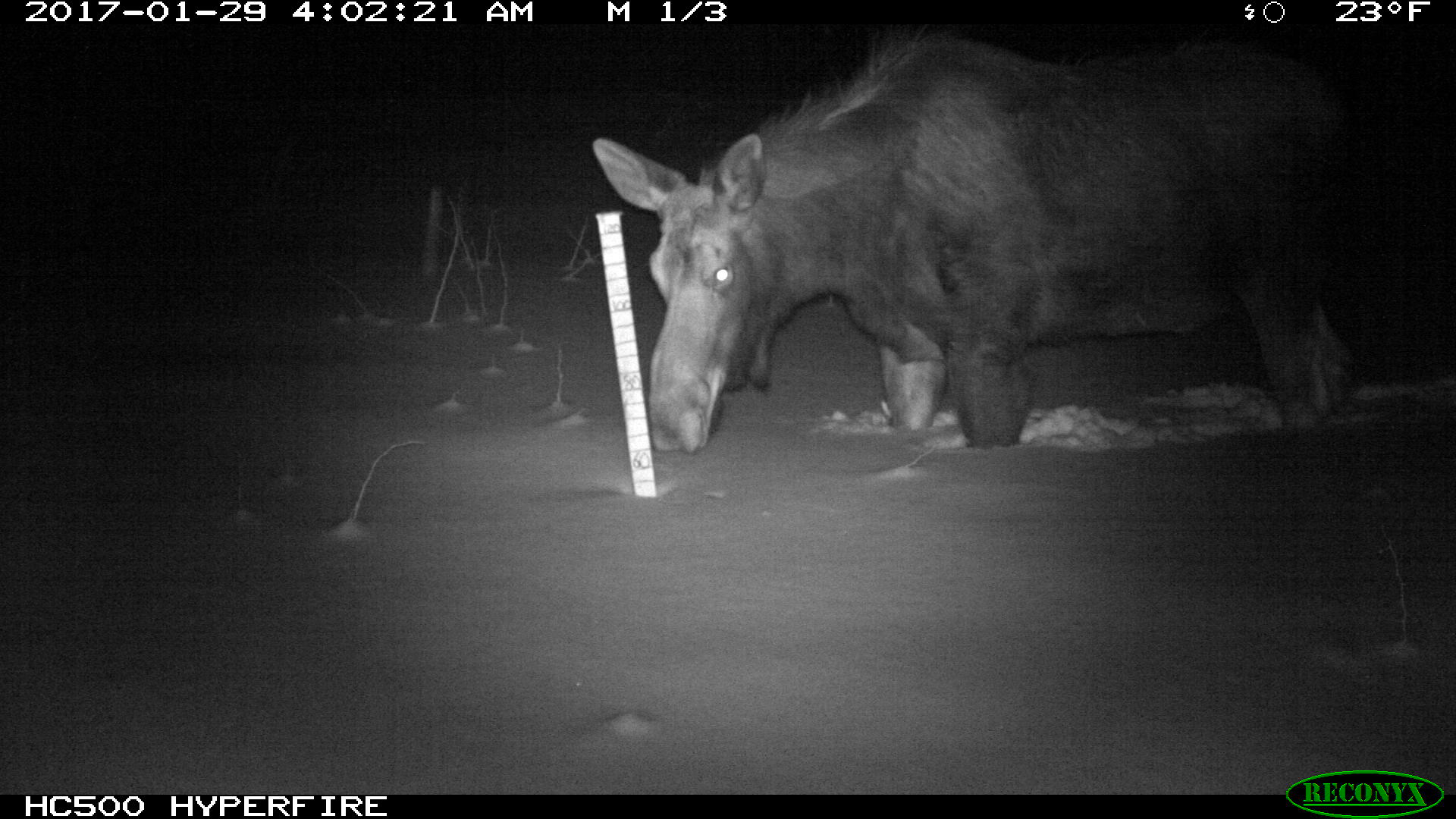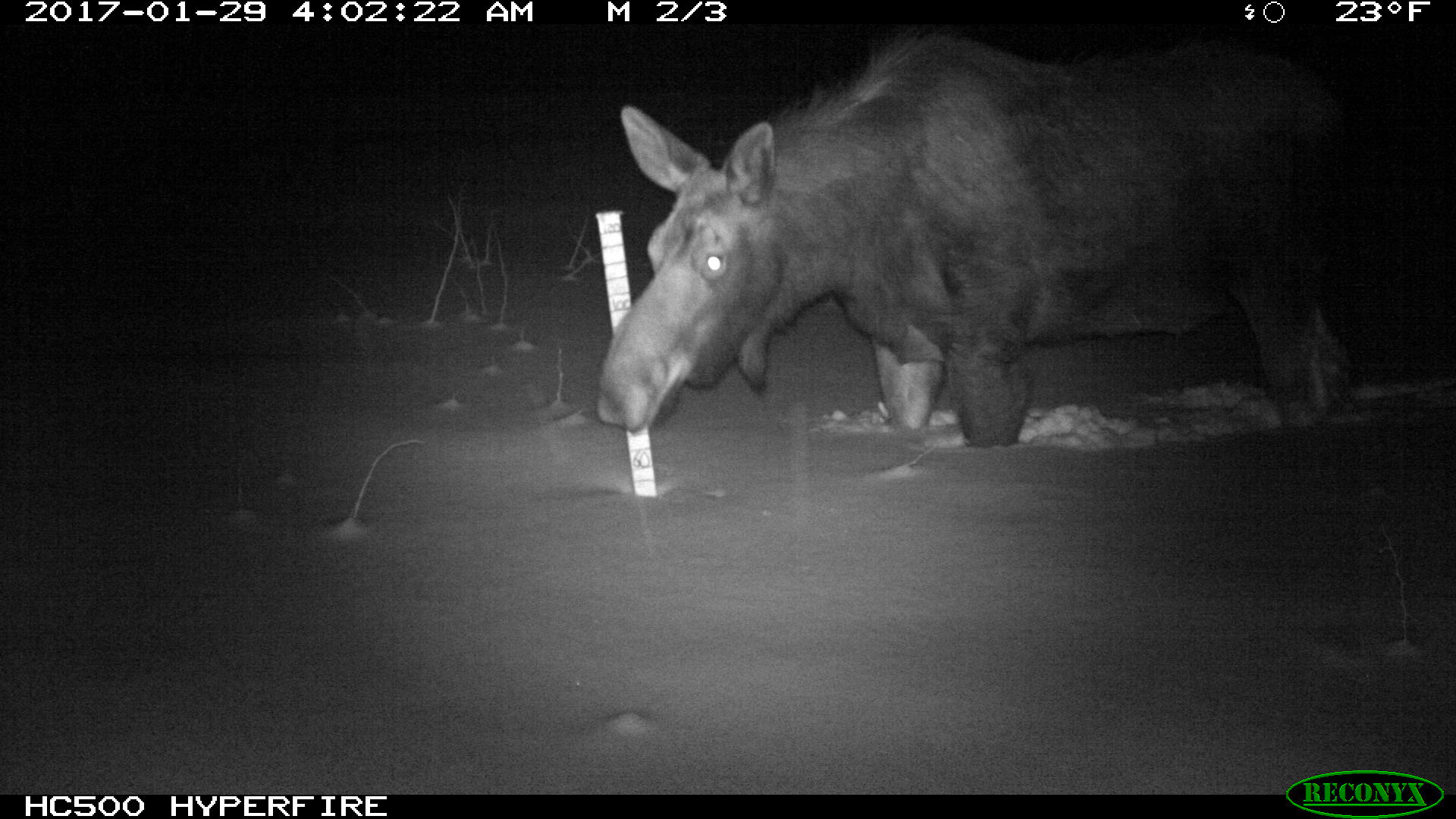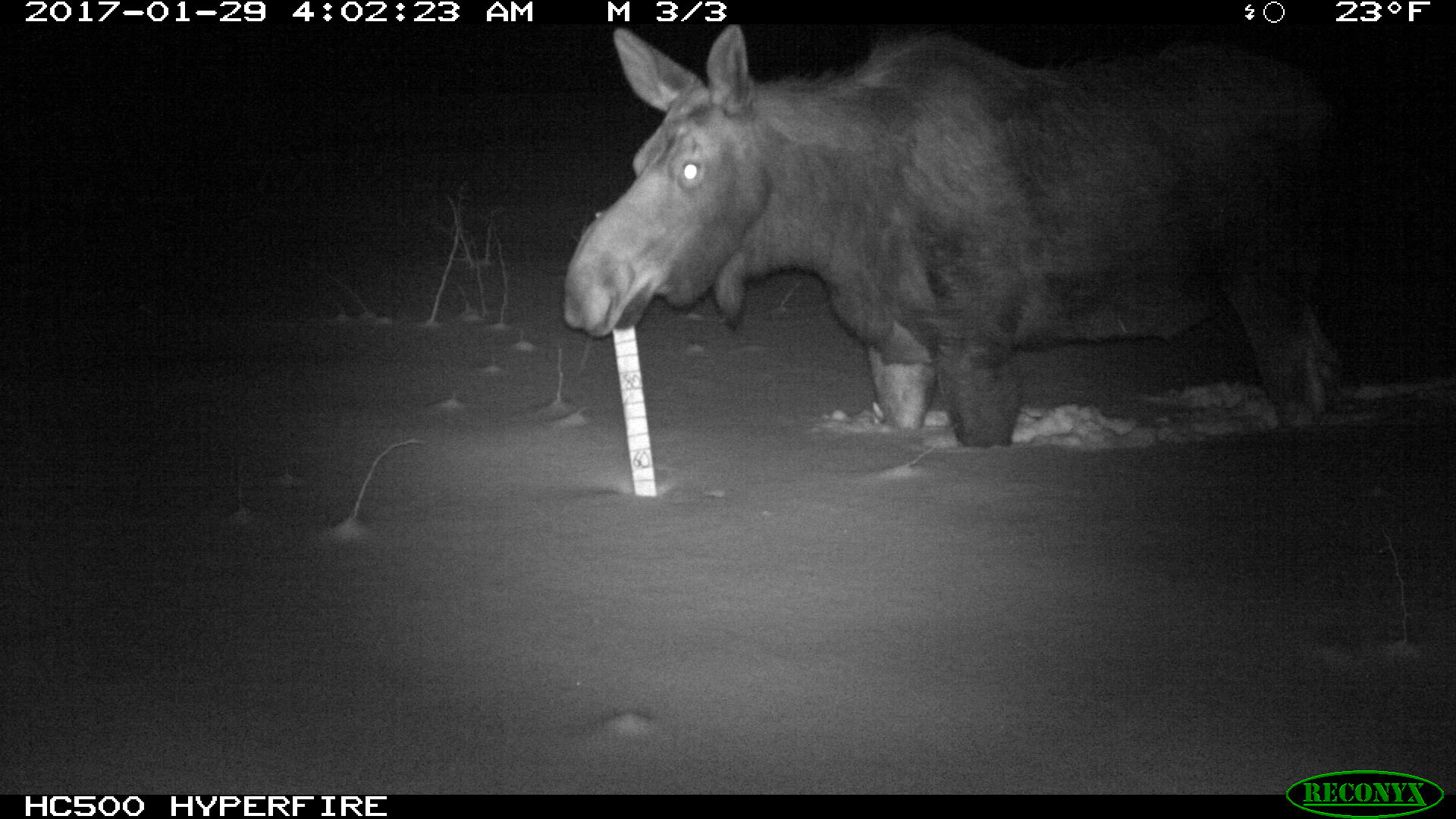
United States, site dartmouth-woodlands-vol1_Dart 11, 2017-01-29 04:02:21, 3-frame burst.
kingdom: Animalia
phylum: Chordata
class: Mammalia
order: Artiodactyla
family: Cervidae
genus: Alces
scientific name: Alces alces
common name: moose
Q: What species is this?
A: Moose (Alces alces).